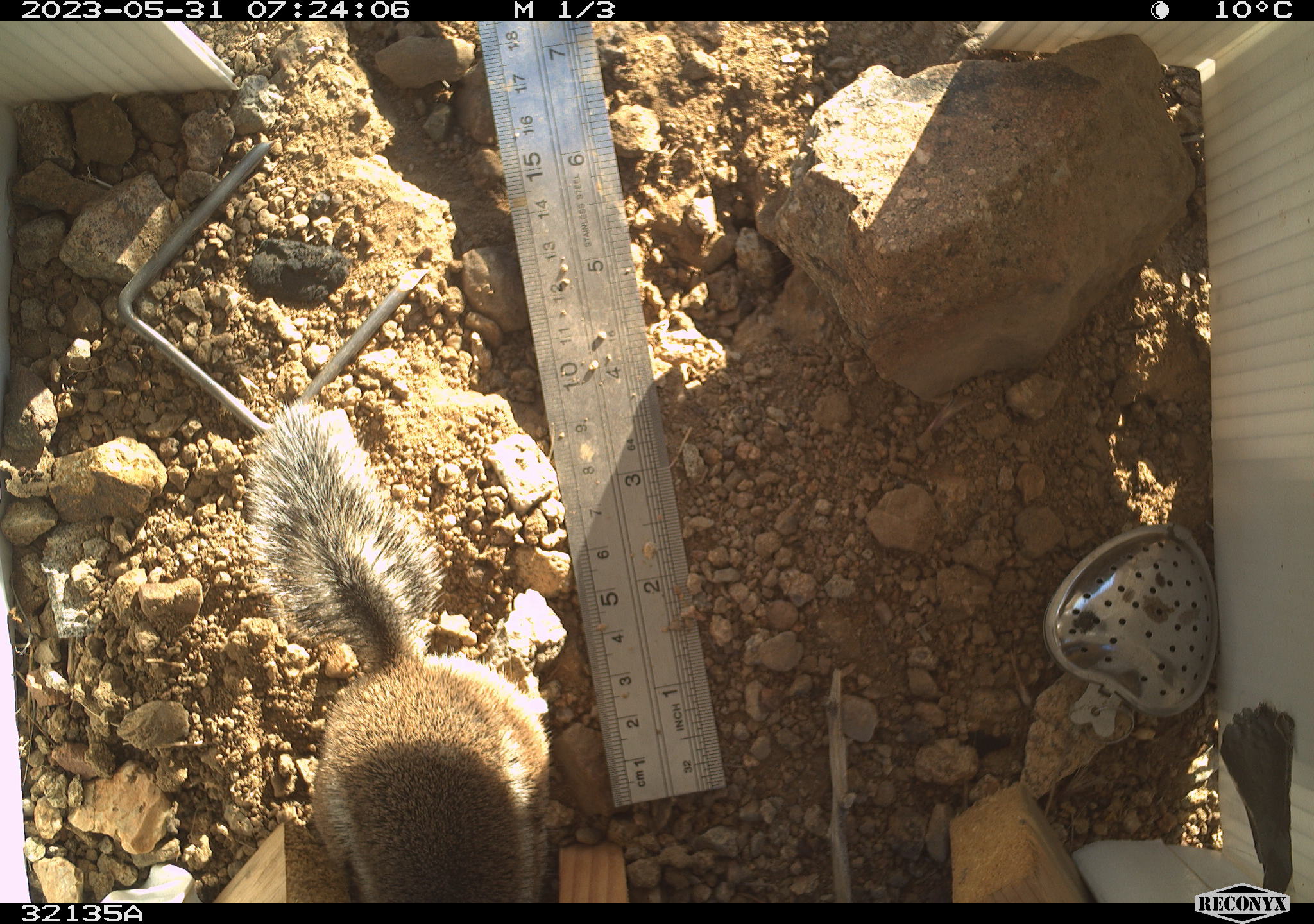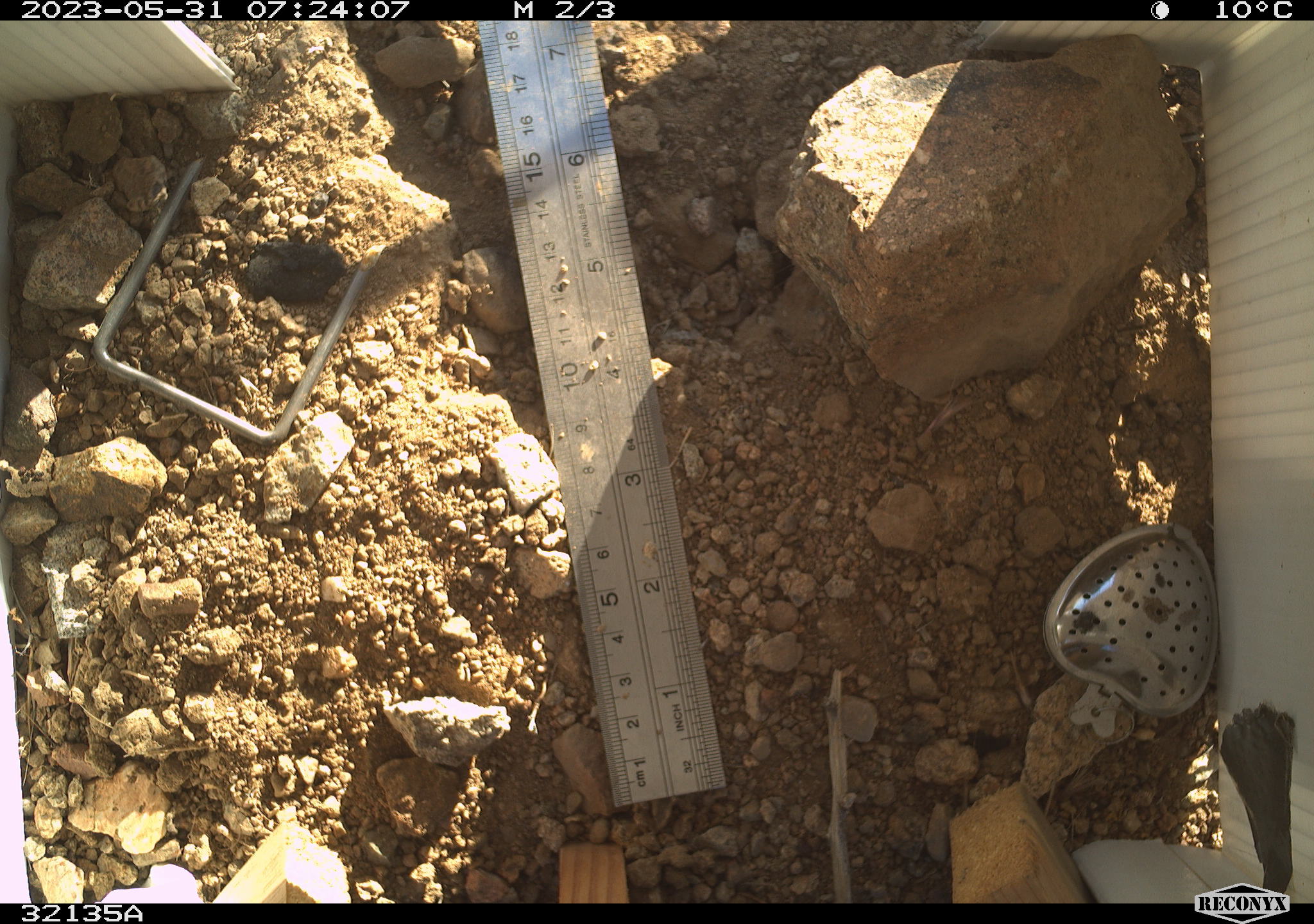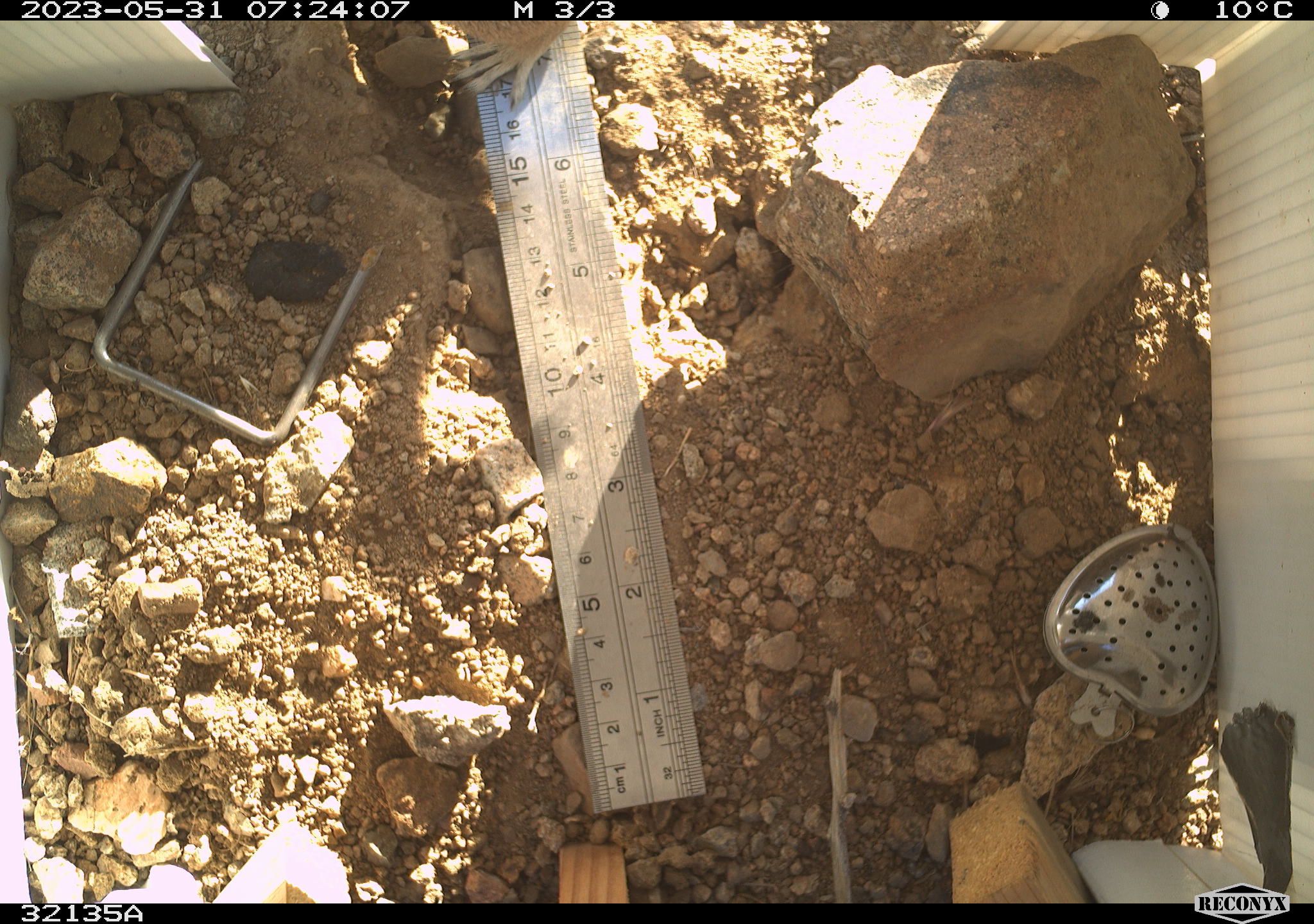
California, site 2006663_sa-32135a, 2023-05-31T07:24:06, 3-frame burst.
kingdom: Animalia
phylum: Chordata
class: Mammalia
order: Rodentia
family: Sciuridae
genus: Ammospermophilus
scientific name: Ammospermophilus leucurus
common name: white-tailed antelope squirrel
White-tailed antelope squirrel (Ammospermophilus leucurus).